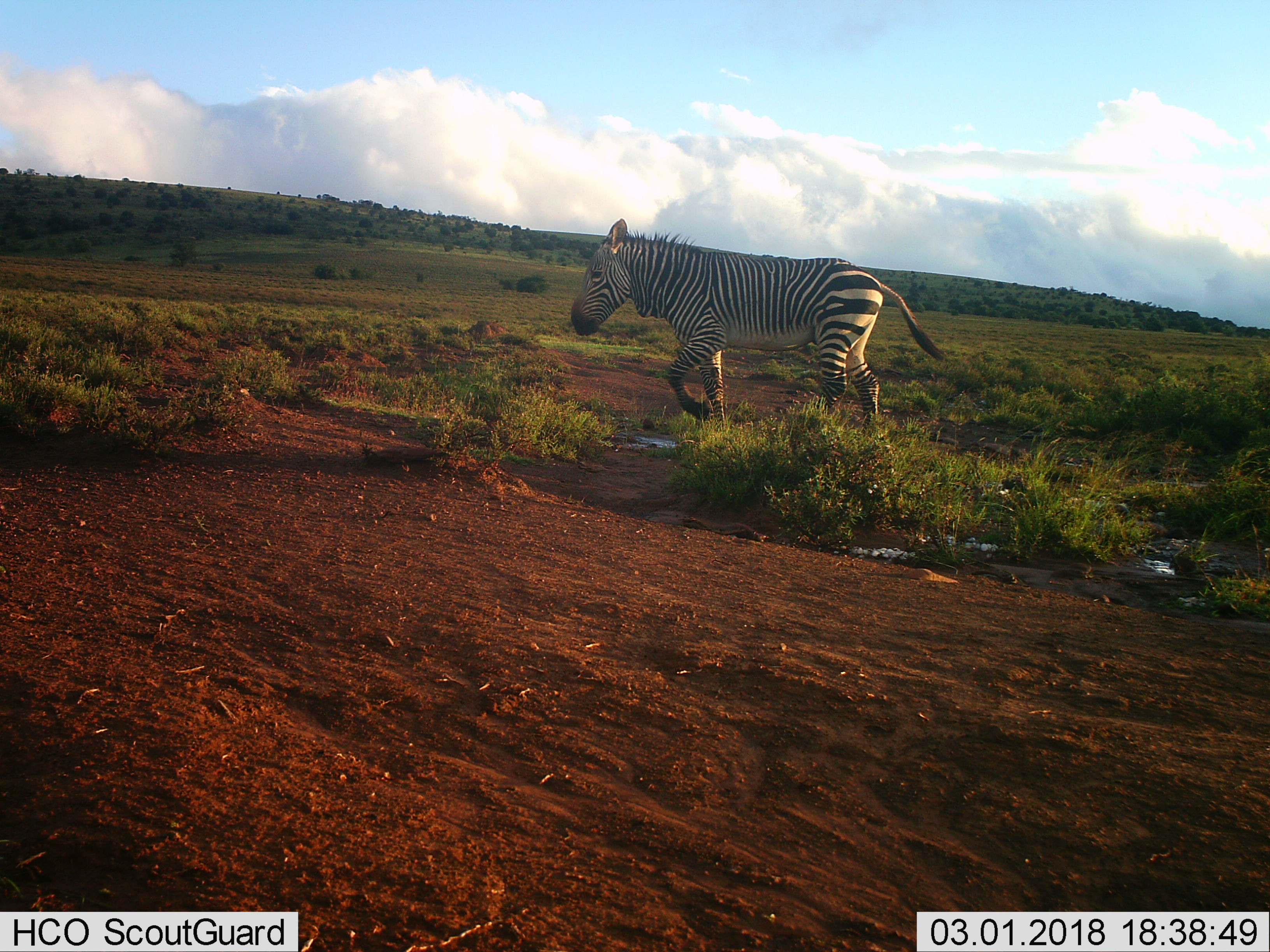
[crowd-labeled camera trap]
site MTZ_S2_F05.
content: unidentified animal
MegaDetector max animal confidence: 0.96